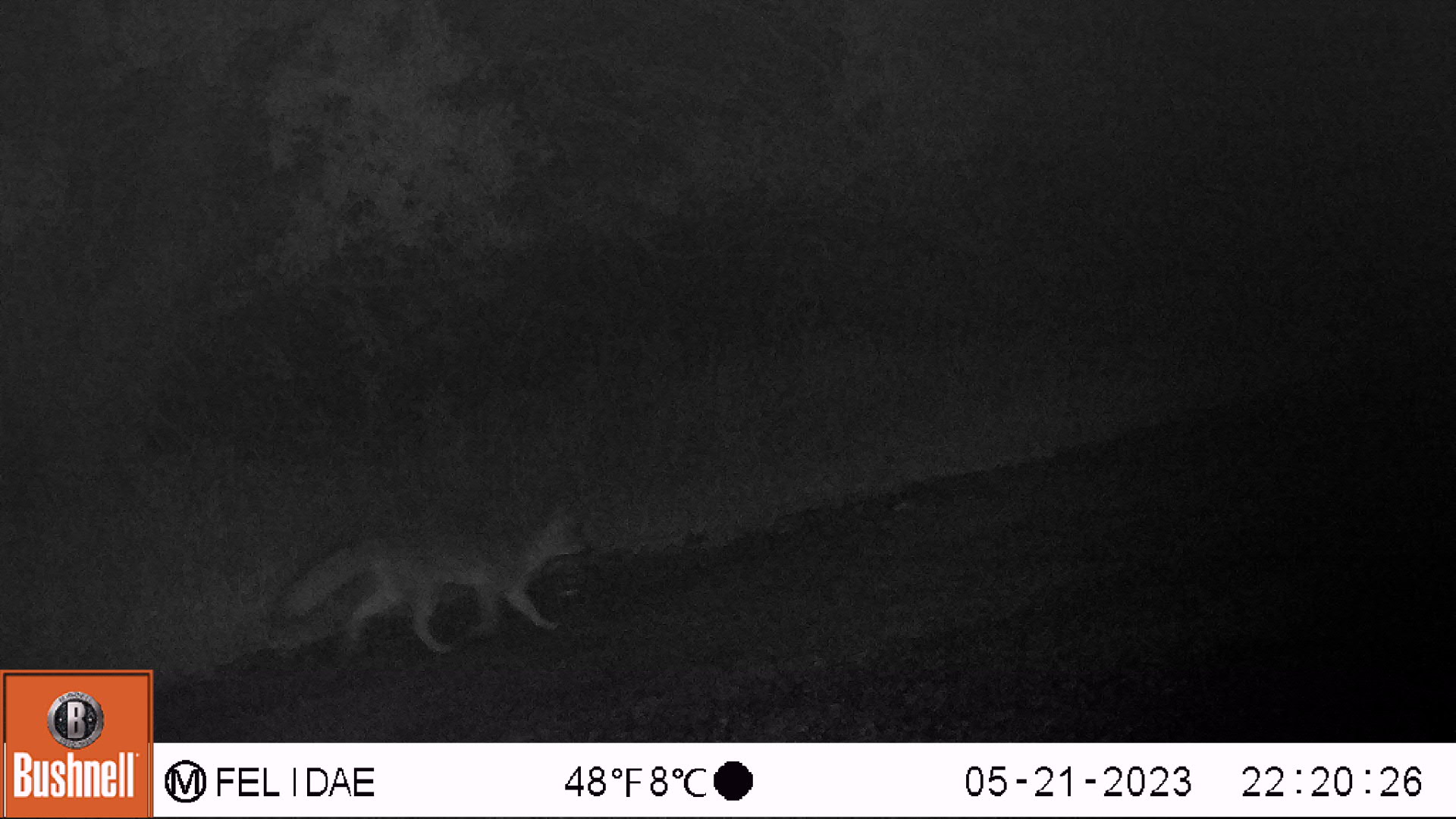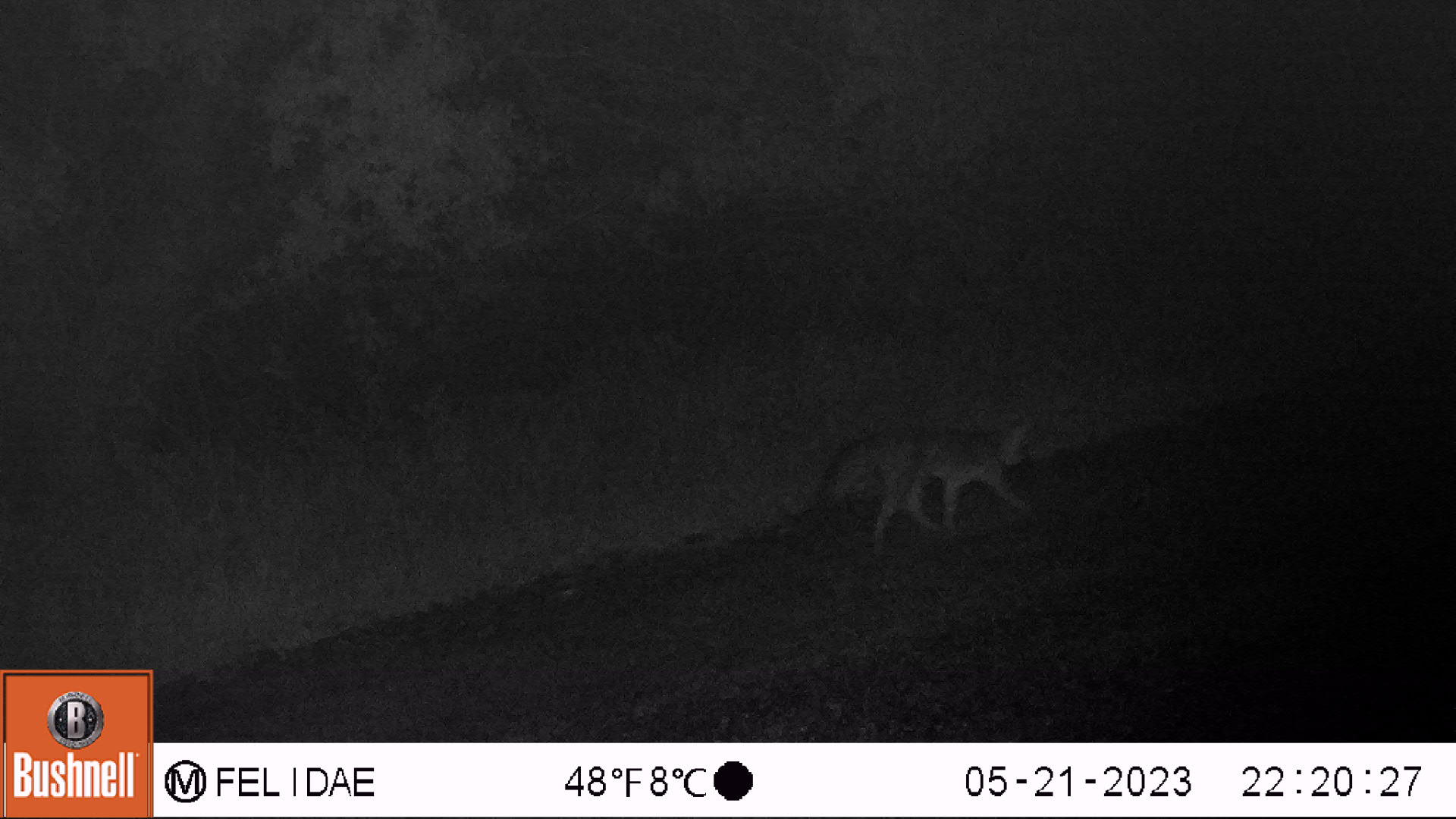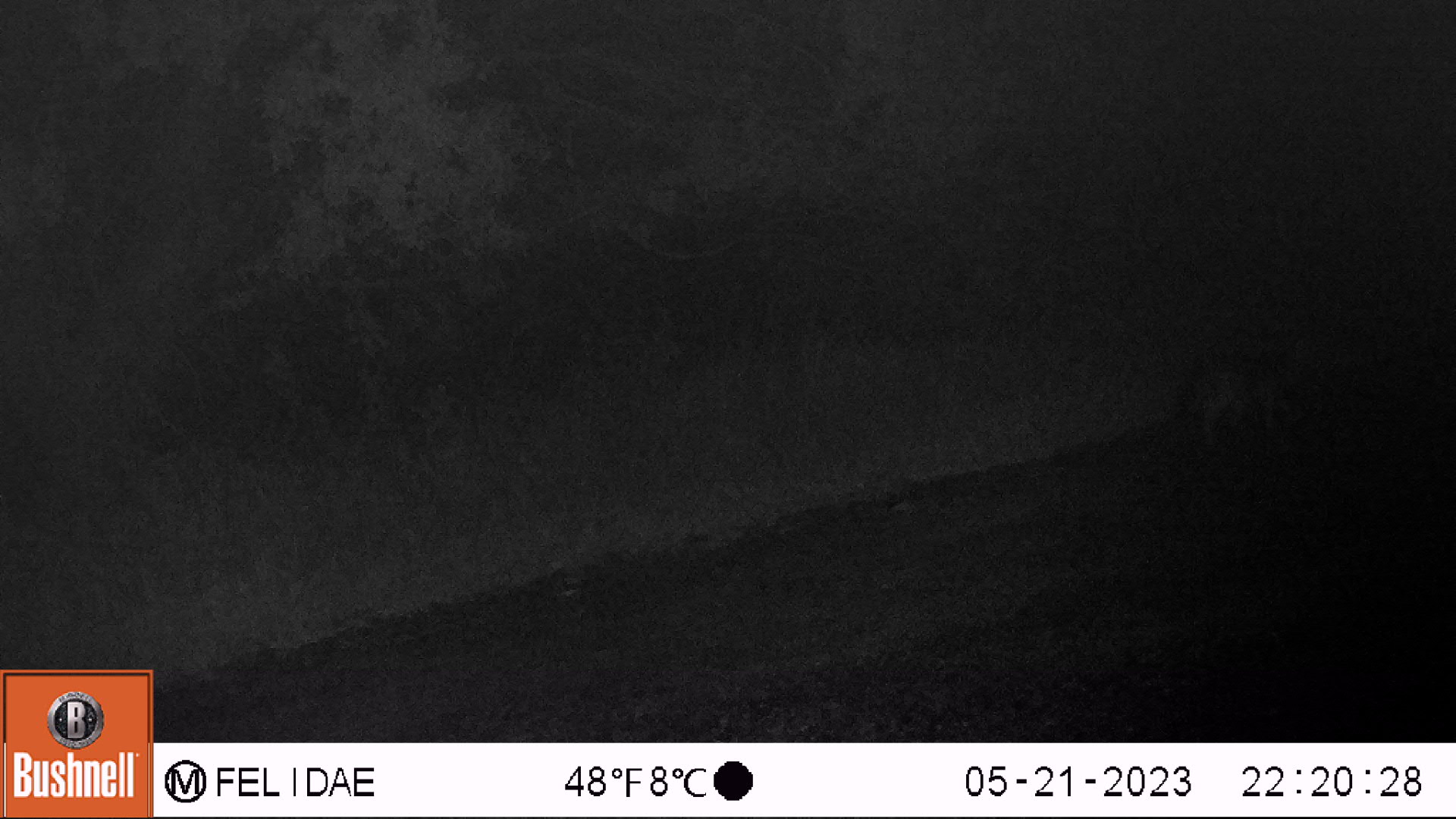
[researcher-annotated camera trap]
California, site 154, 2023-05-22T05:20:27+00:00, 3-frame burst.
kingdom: Animalia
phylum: Chordata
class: Mammalia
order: Carnivora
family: Canidae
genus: Urocyon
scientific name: Urocyon cinereoargenteus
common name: gray fox